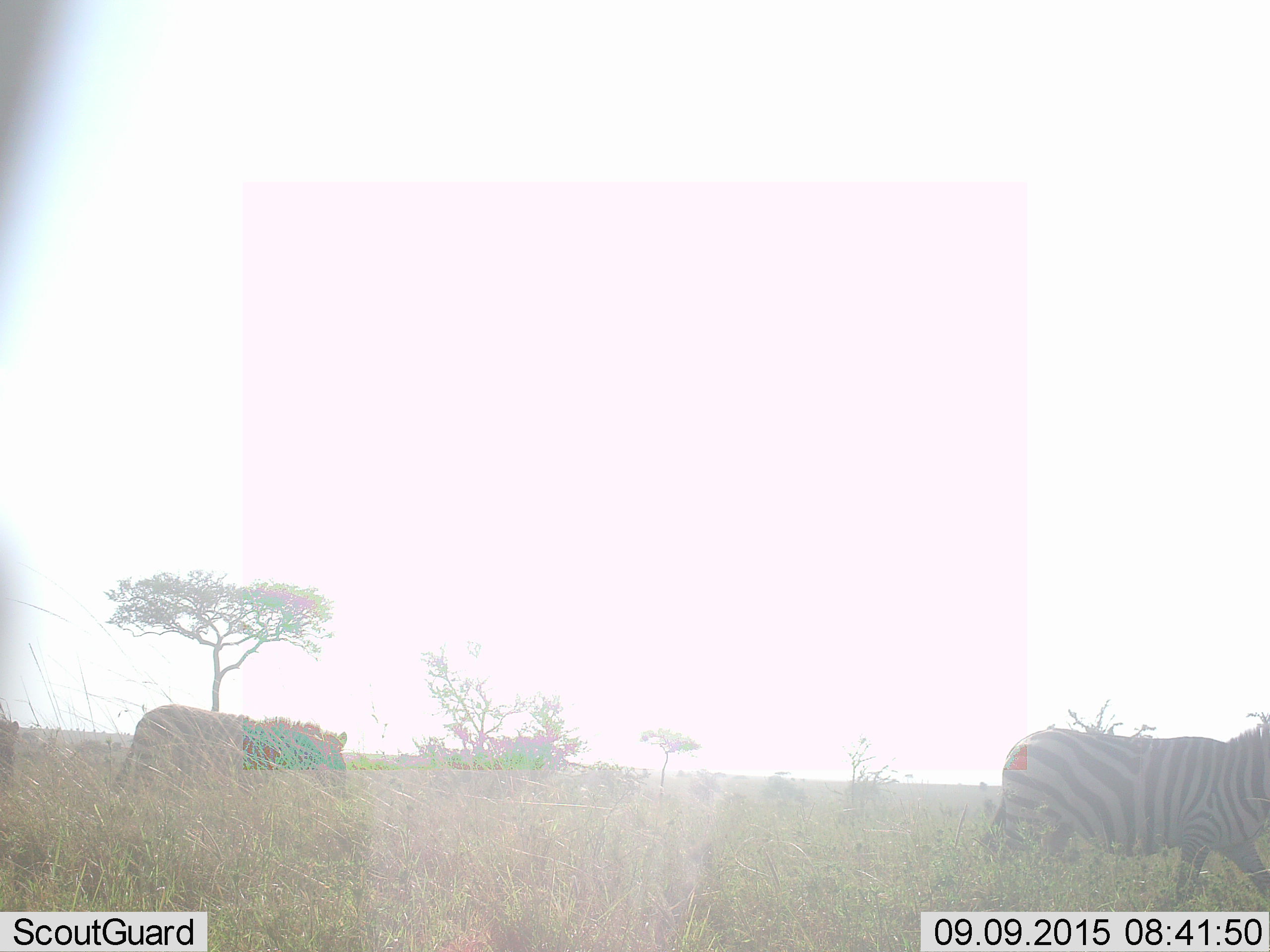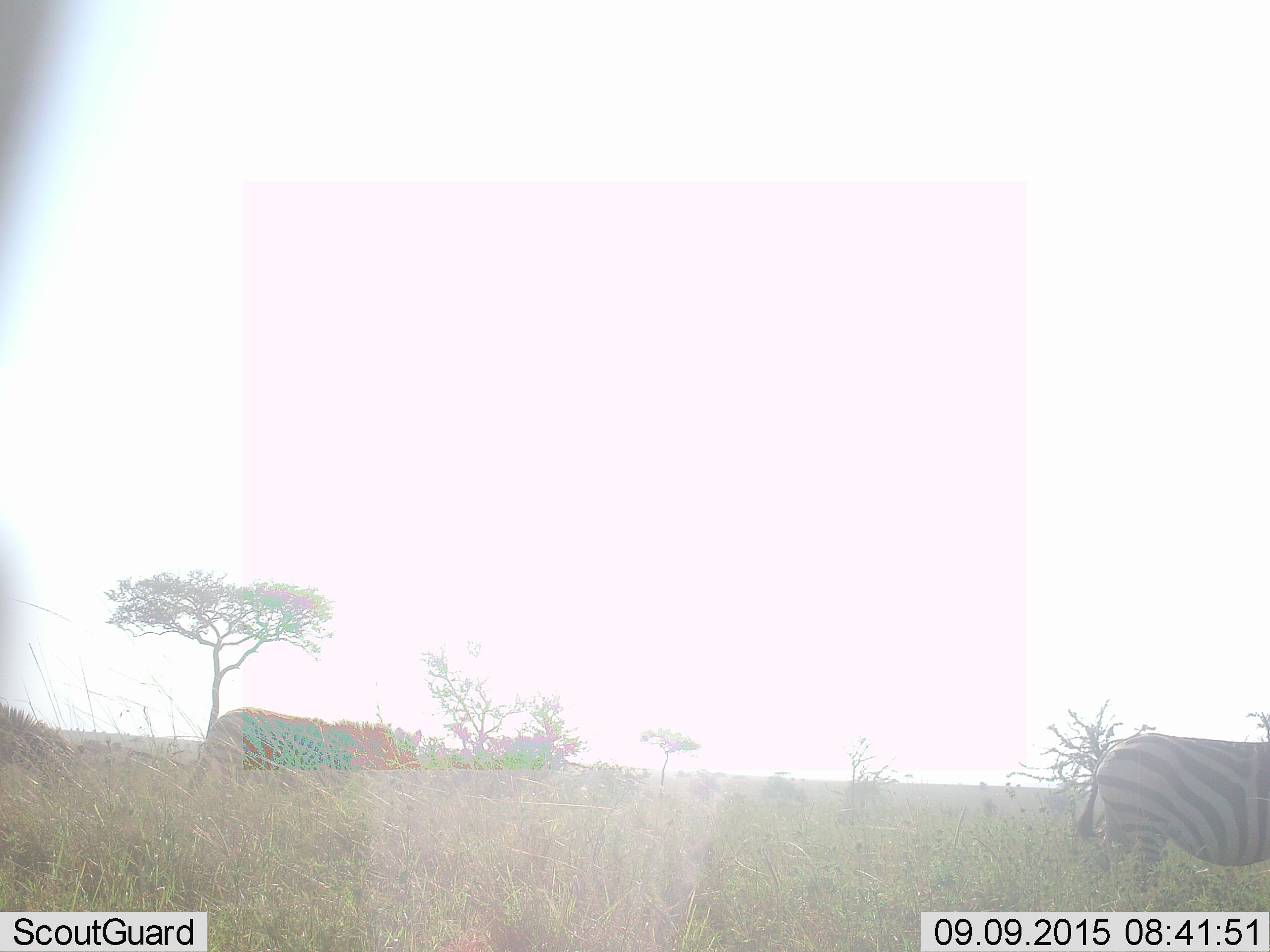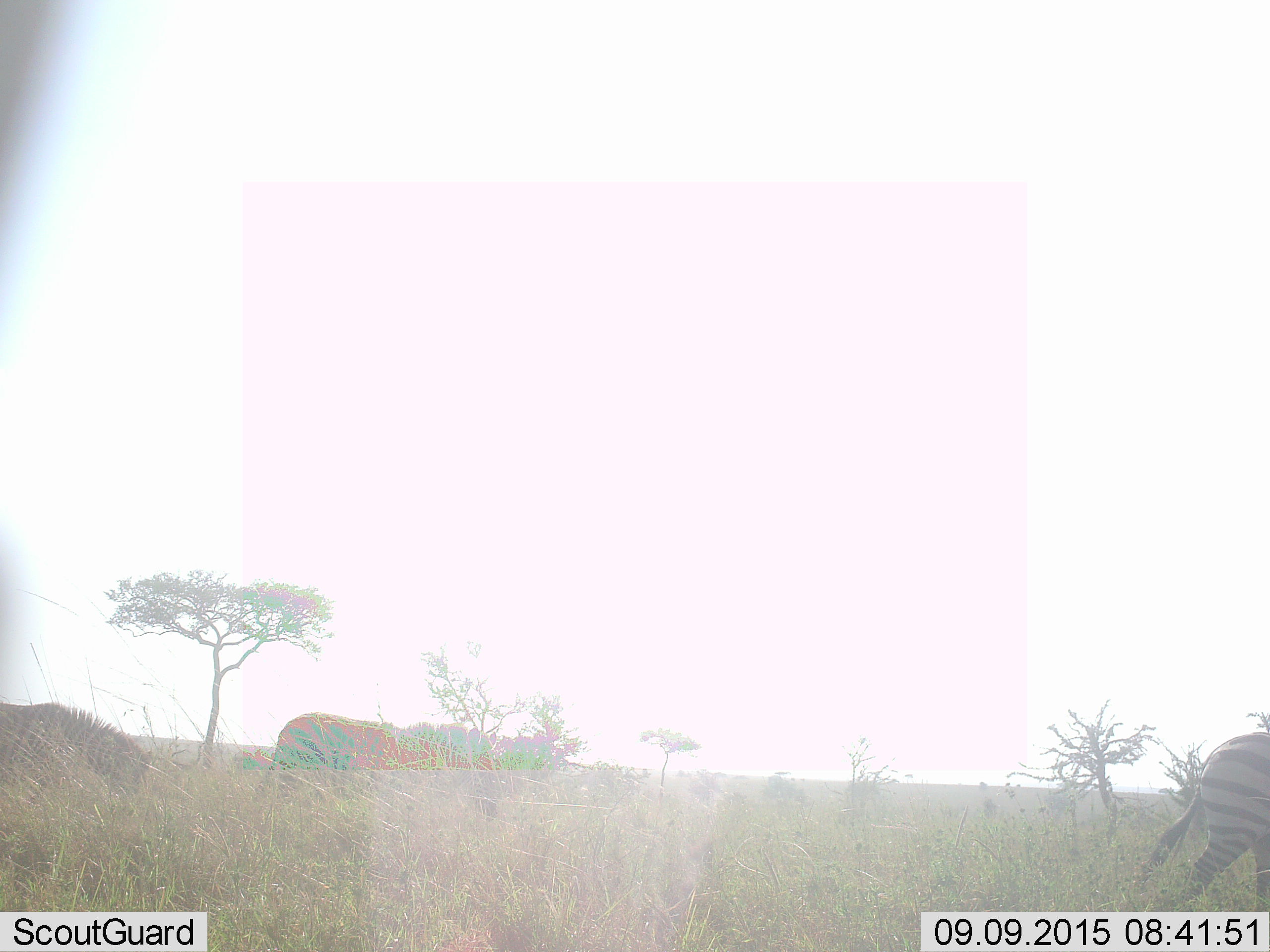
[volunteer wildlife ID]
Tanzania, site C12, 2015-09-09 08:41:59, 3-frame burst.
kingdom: Animalia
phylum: Chordata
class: Mammalia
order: Perissodactyla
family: Equidae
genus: Equus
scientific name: Equus quagga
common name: plains zebra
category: zebra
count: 3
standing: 0%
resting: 0%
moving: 100%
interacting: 6%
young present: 0%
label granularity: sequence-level